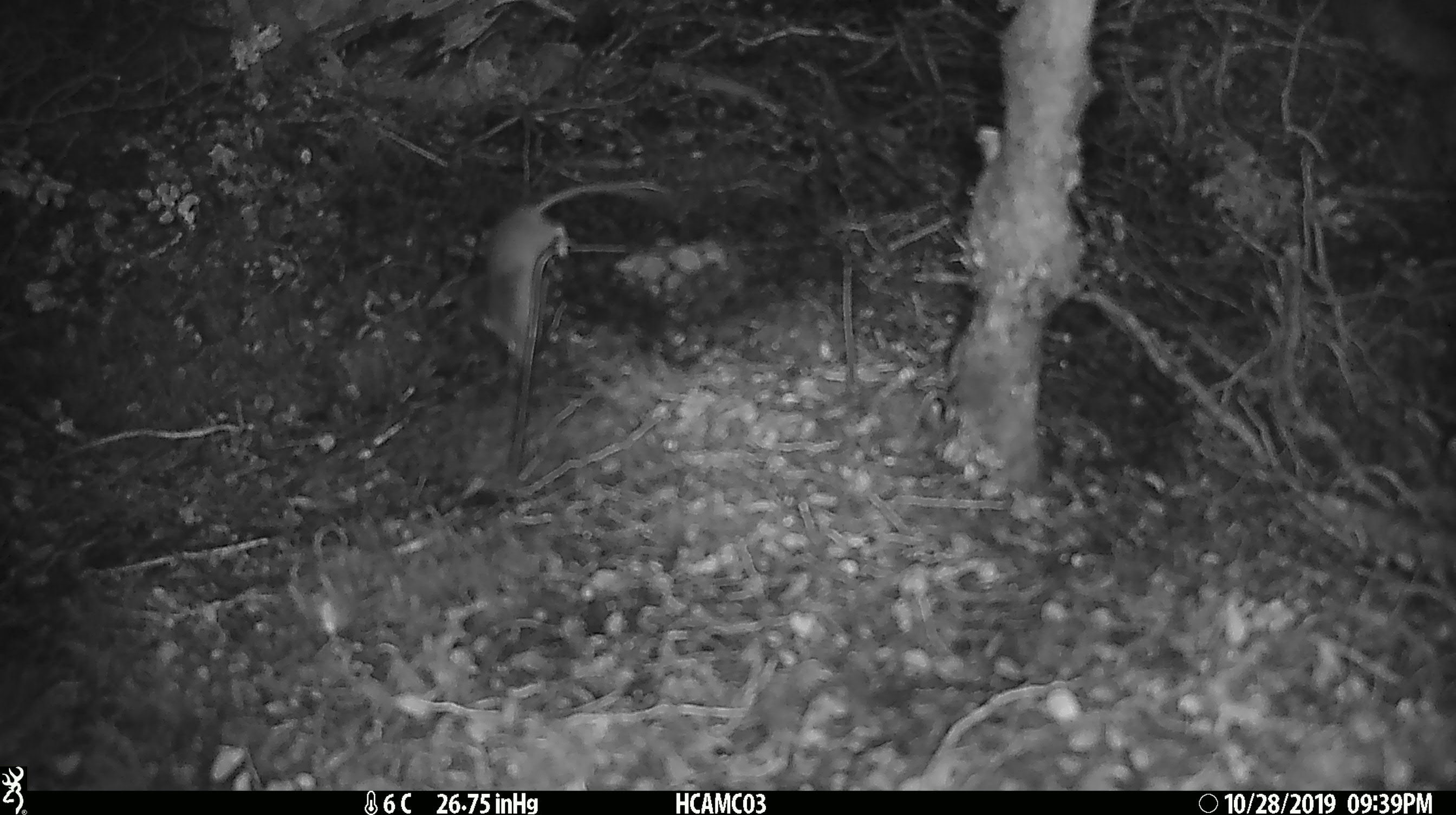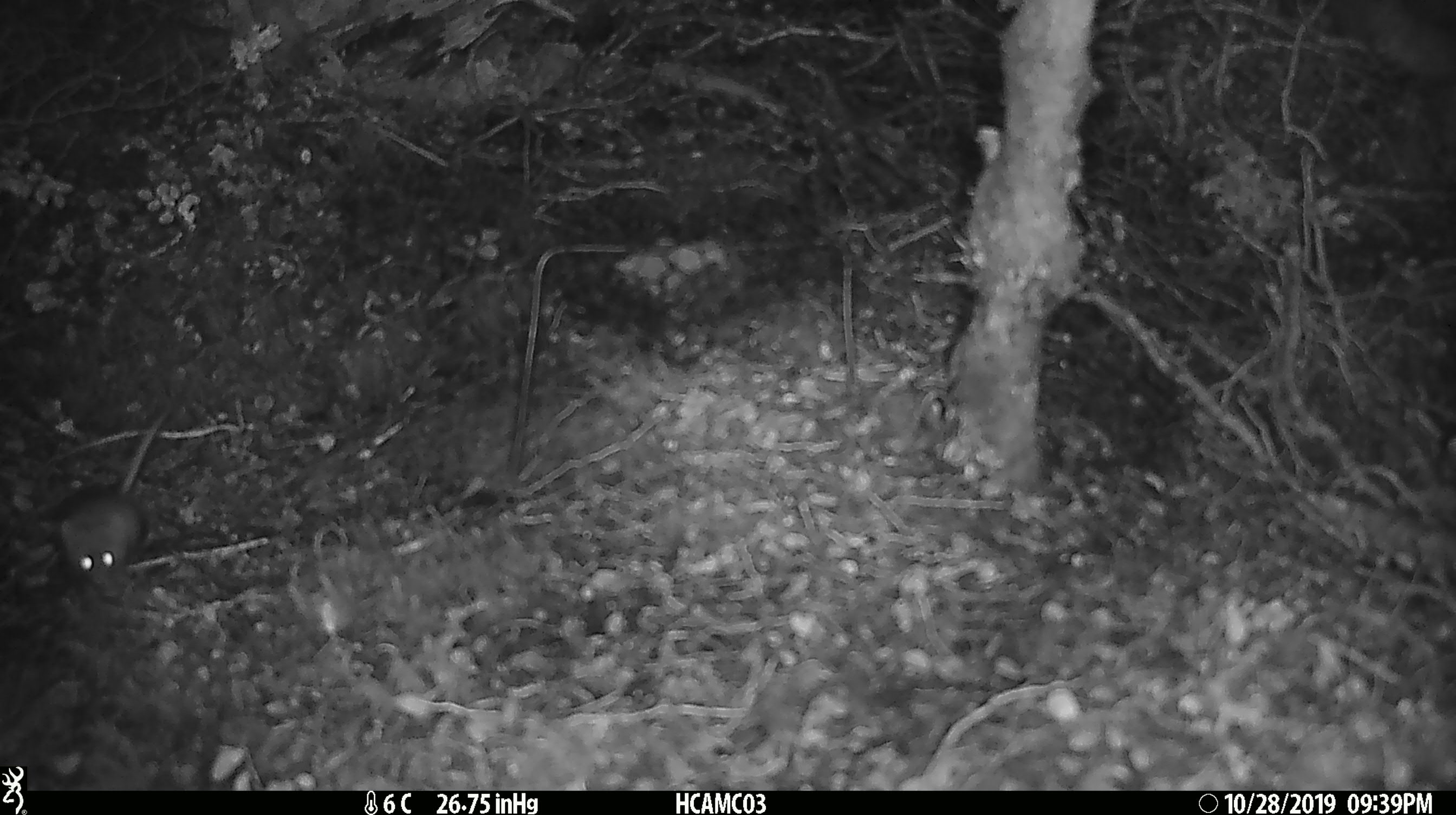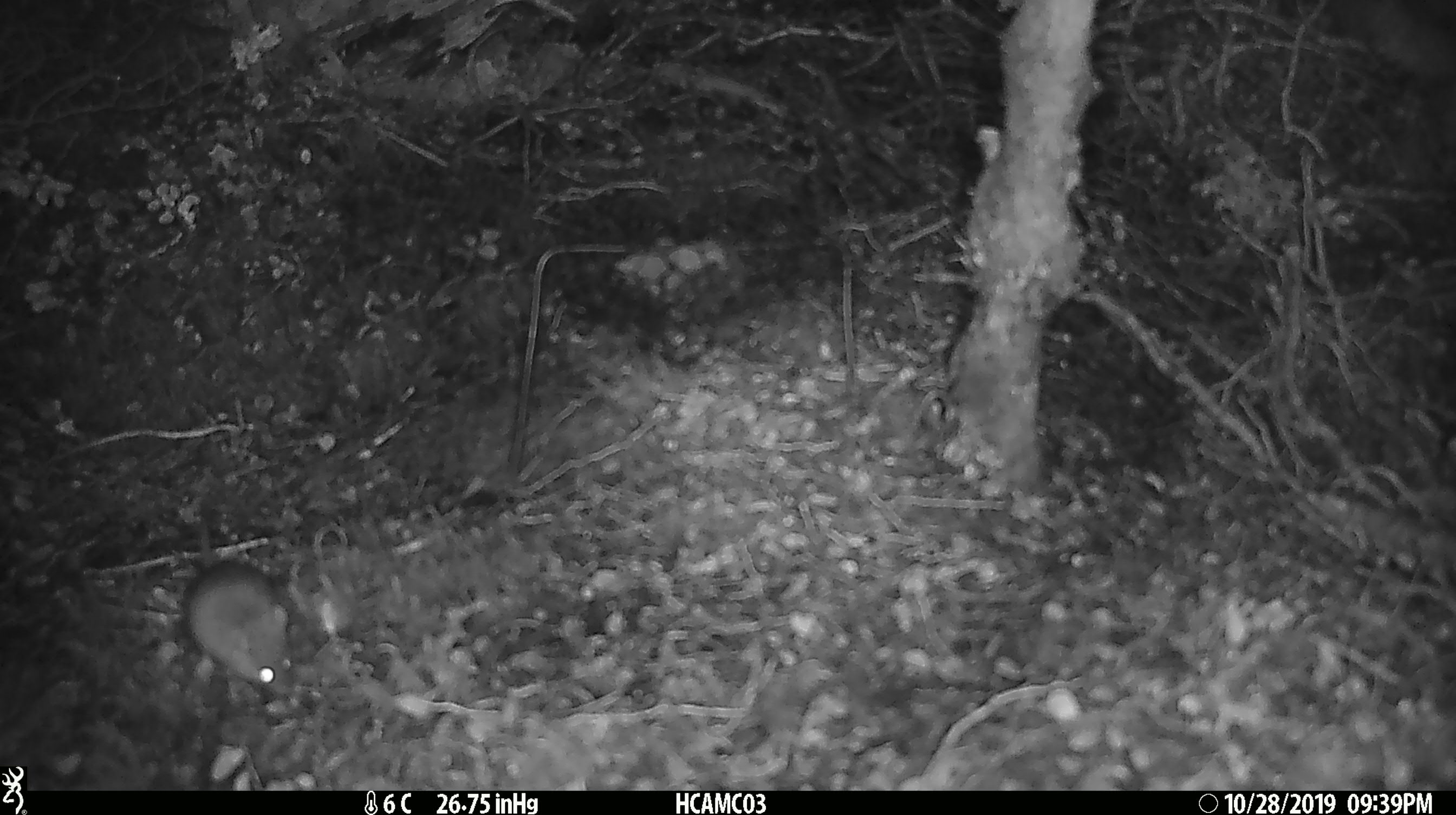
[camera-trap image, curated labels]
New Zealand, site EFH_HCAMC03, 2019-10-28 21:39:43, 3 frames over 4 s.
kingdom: Animalia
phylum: Chordata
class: Mammalia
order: Rodentia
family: Muridae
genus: Mus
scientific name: Mus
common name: mouse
Mouse (Mus).